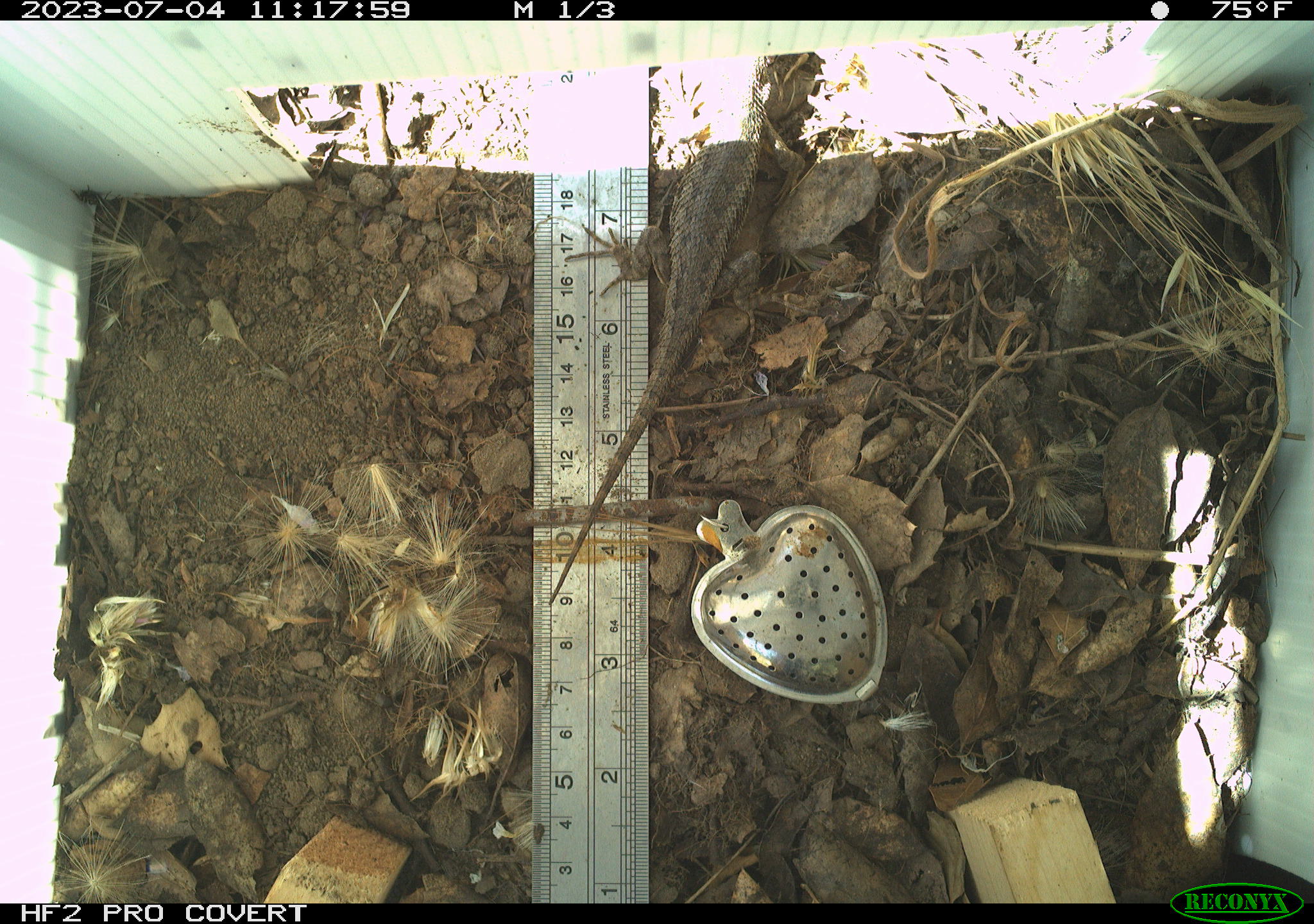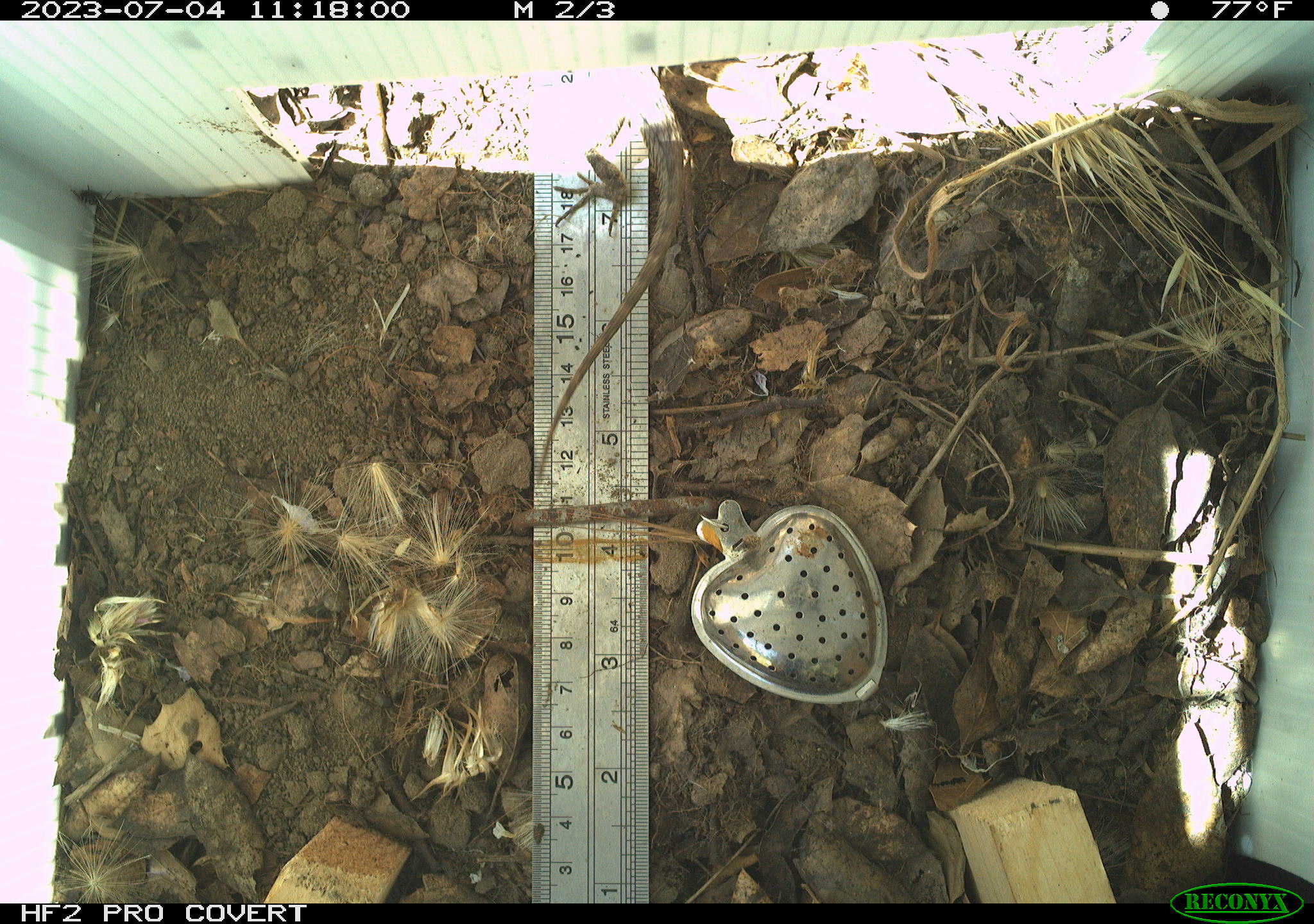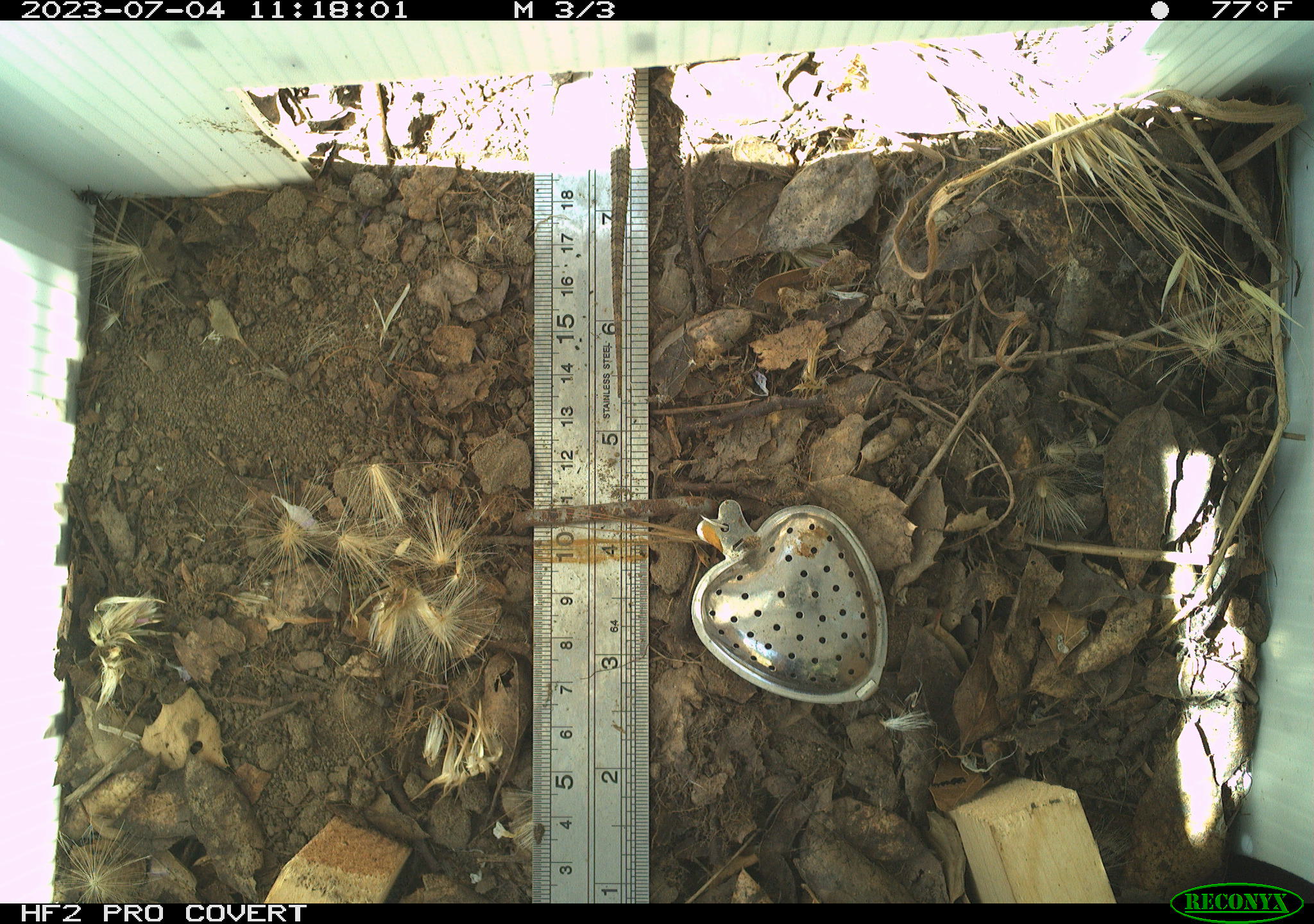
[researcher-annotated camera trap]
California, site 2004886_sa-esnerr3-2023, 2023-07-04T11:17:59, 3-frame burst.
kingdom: Animalia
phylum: Chordata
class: Reptilia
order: Squamata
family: Phrynosomatidae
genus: Sceloporus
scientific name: Sceloporus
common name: spiny lizards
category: sceloporus species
Sceloporus species (spiny lizards) (Sceloporus).